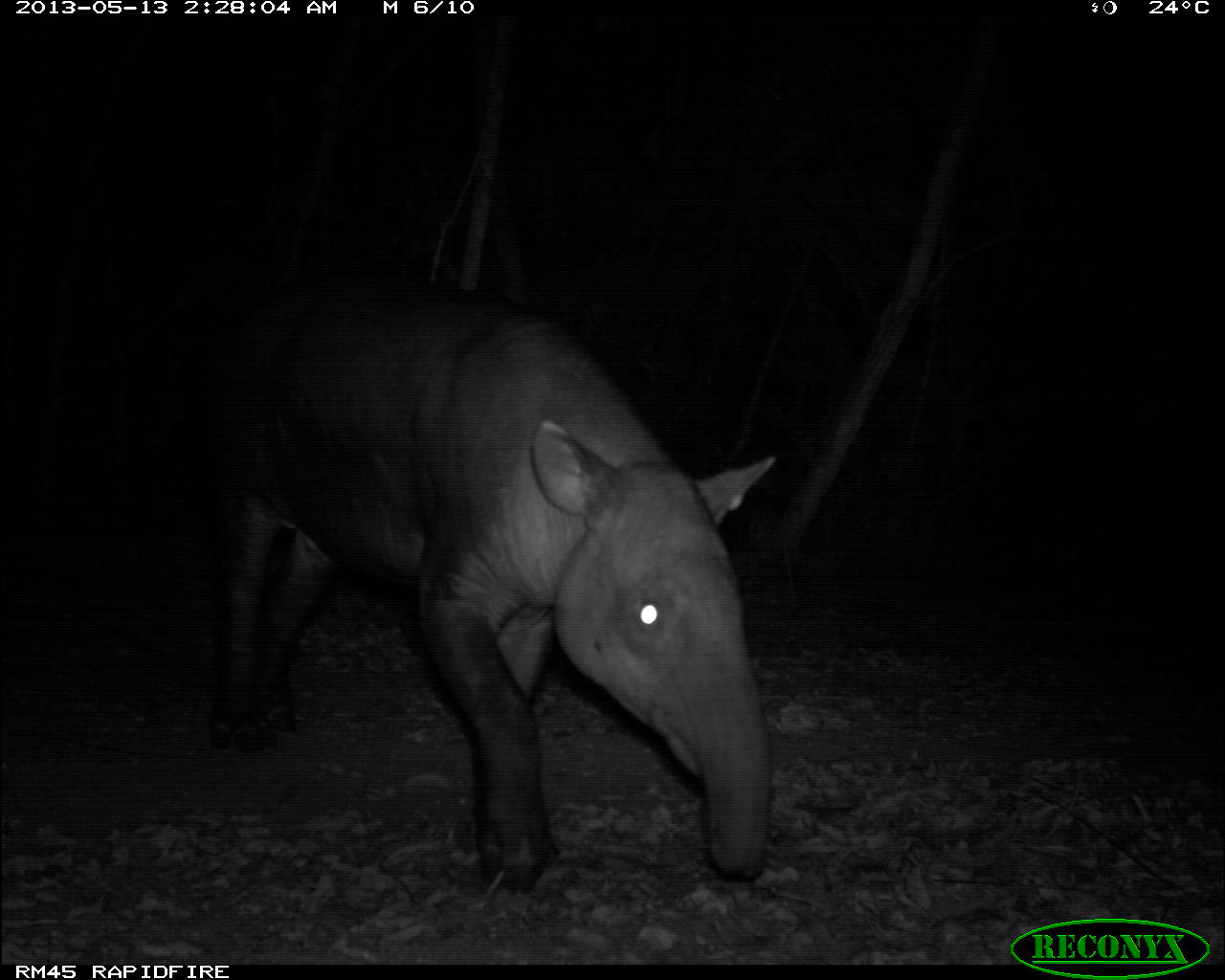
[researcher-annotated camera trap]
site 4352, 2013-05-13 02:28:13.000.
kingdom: Animalia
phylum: Chordata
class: Mammalia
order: Perissodactyla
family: Tapiridae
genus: Tapirus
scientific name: Tapirus bairdii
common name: baird's tapir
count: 1